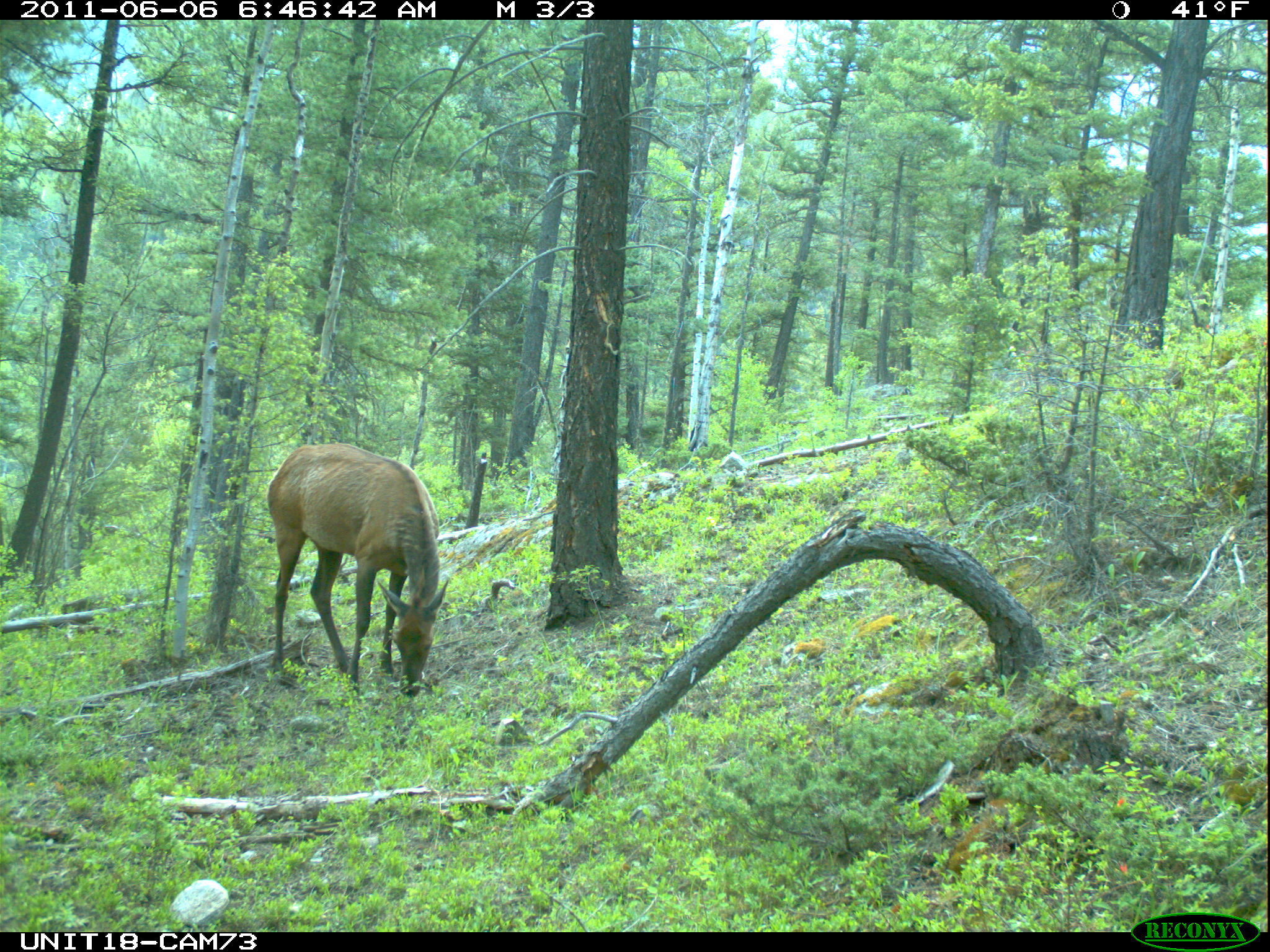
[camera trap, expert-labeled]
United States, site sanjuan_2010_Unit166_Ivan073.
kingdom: Animalia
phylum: Chordata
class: Mammalia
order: Artiodactyla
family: Cervidae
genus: Cervus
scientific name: Cervus elaphus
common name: red deer